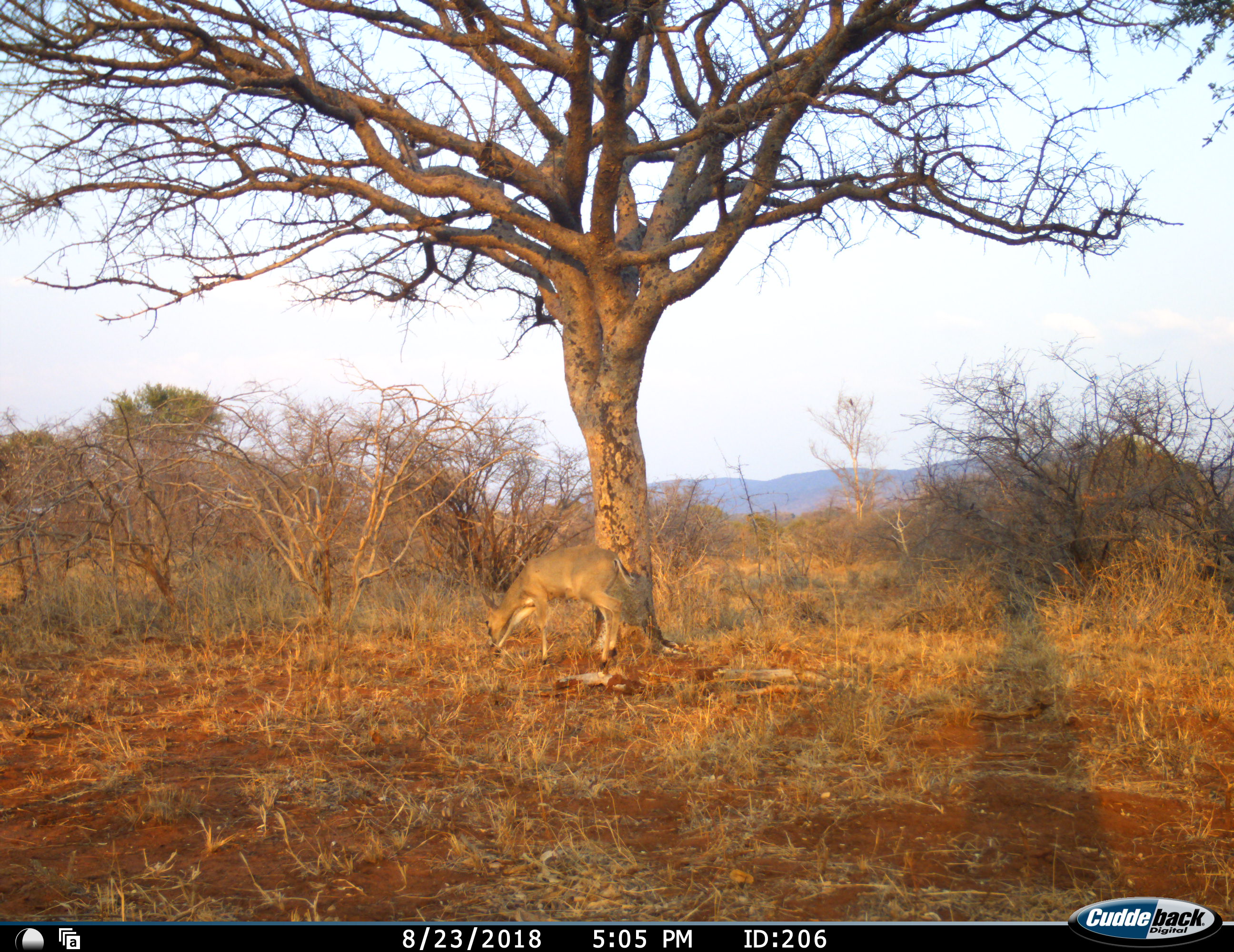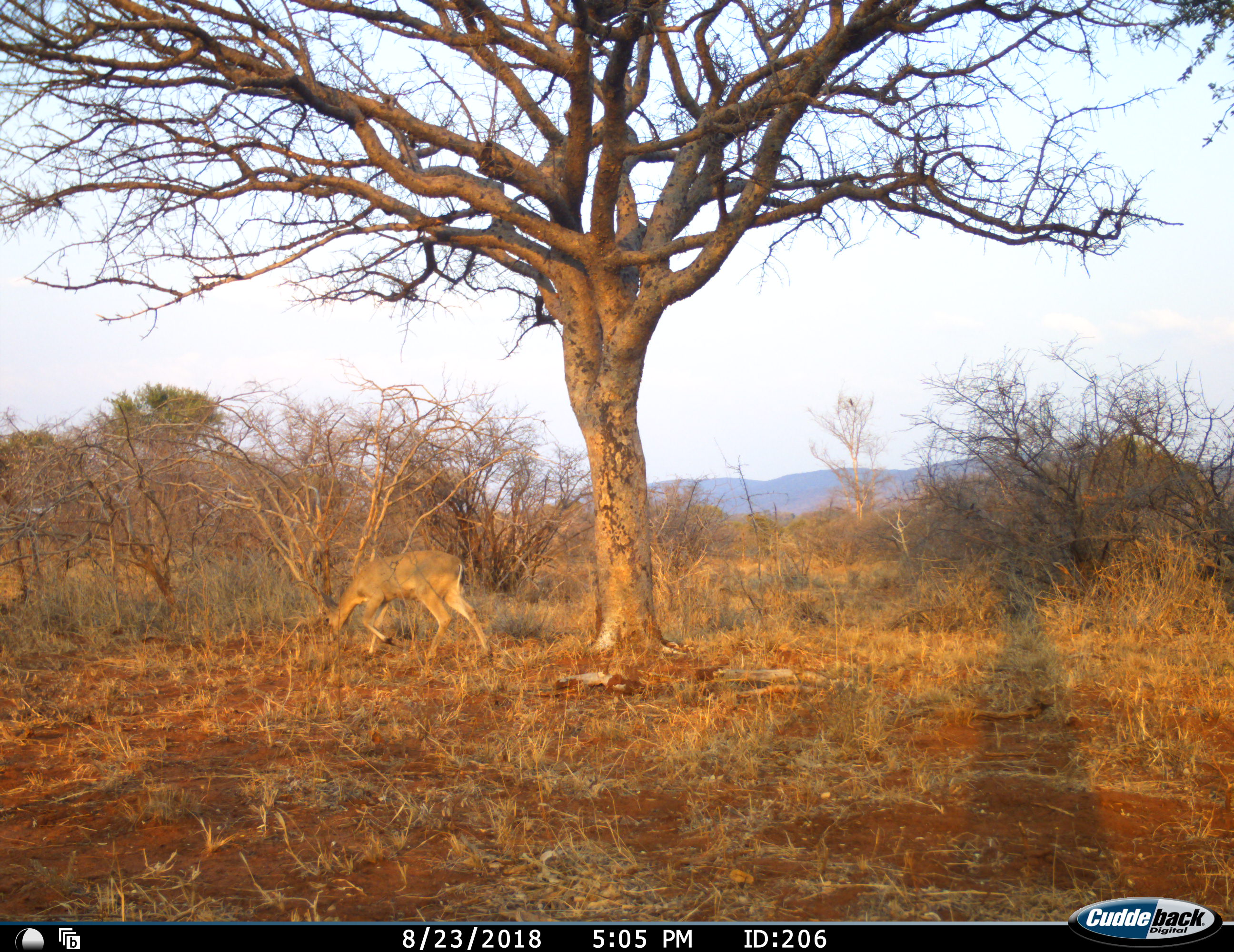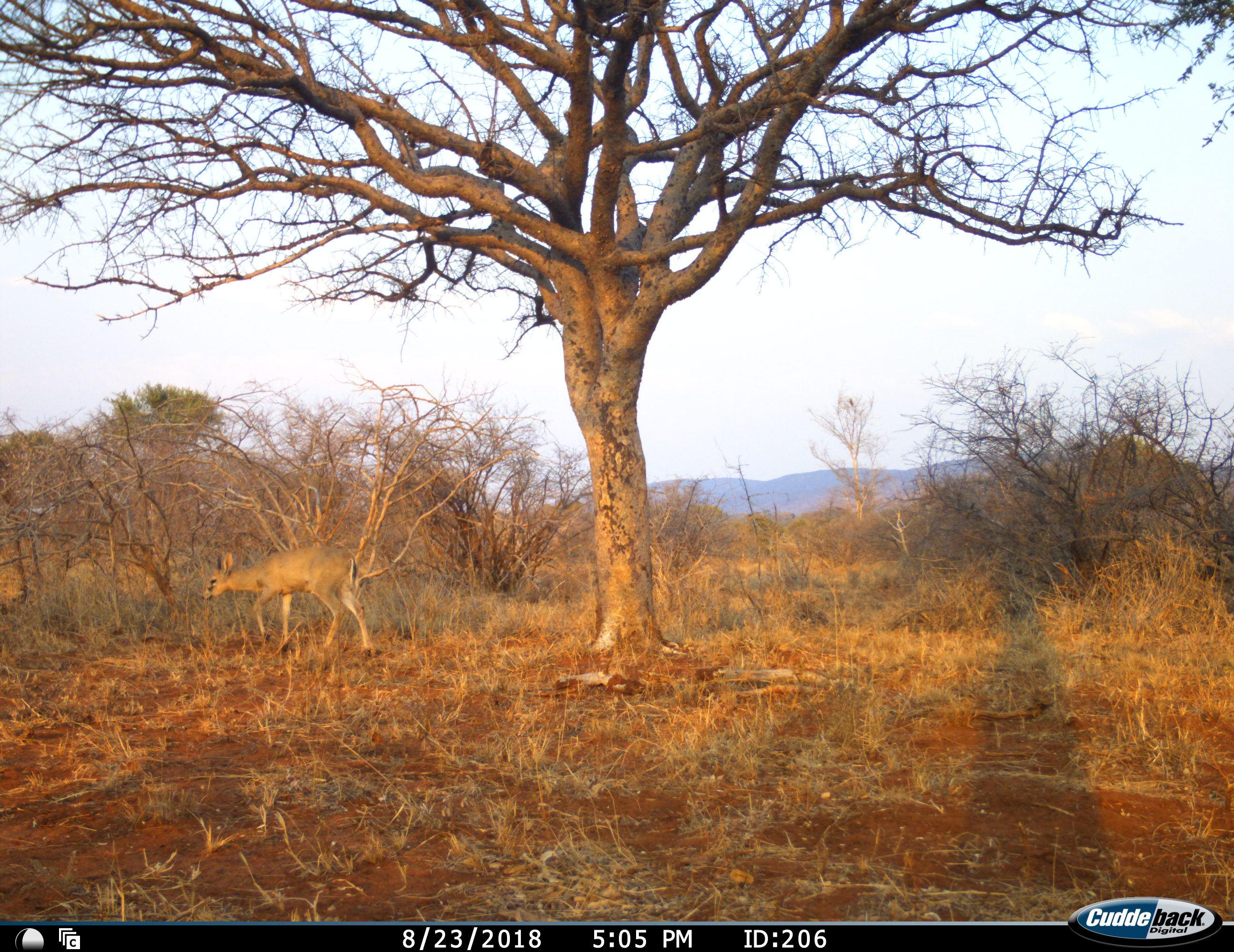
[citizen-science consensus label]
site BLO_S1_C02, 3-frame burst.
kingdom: Animalia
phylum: Chordata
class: Mammalia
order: Artiodactyla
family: Bovidae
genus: Sylvicapra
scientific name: Sylvicapra grimmia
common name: common duiker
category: duikercommongrey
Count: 1.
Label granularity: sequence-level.